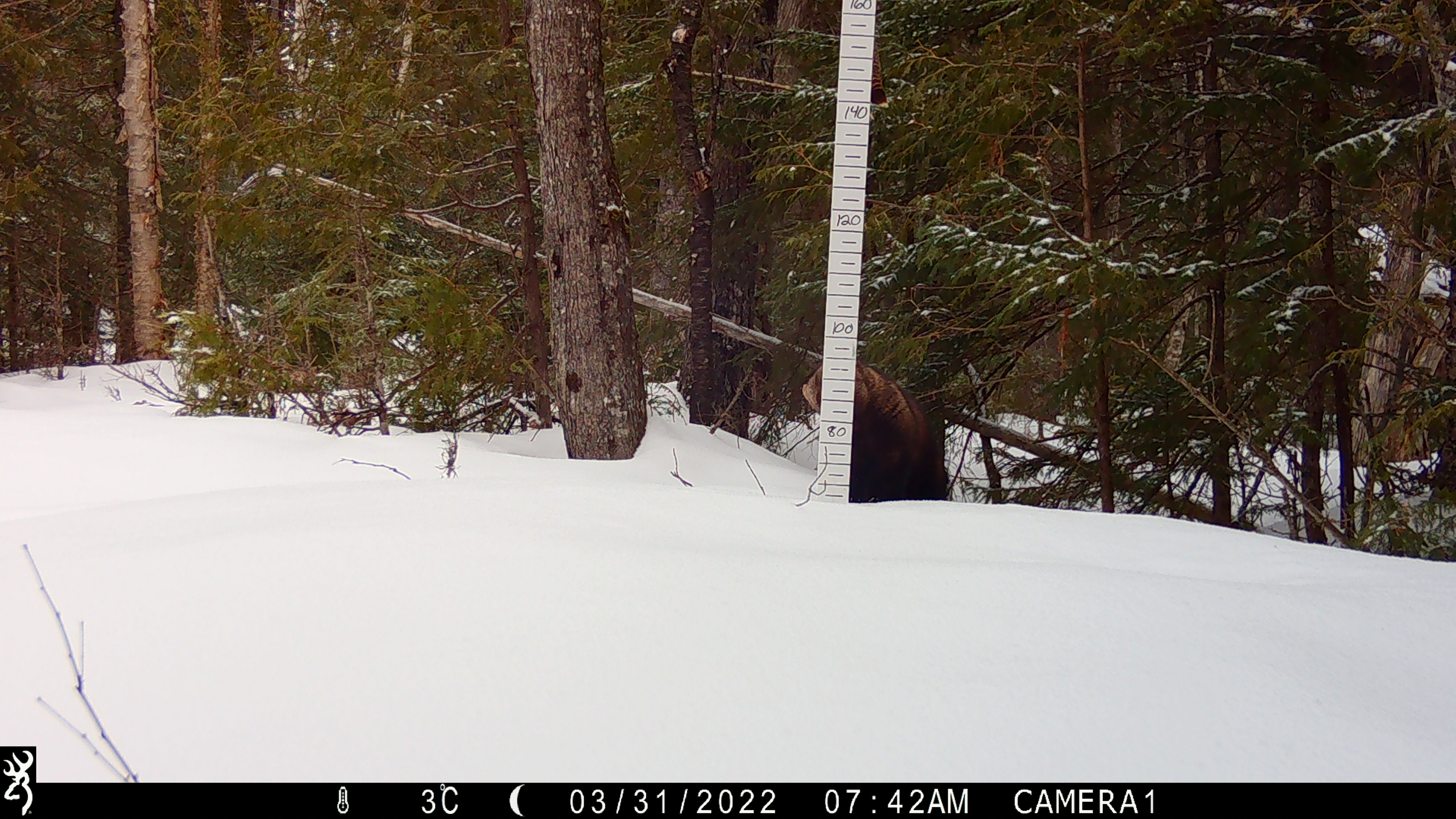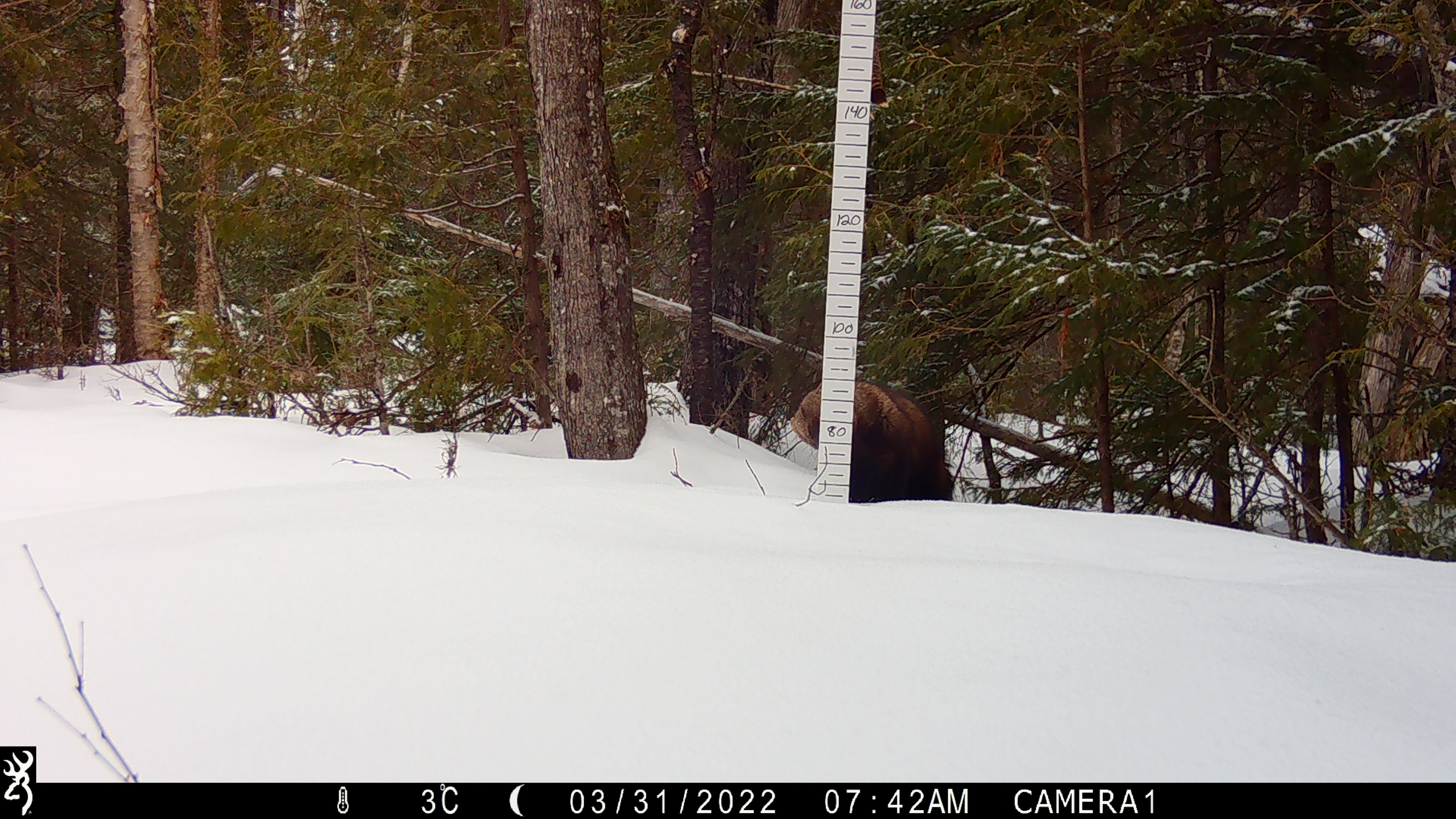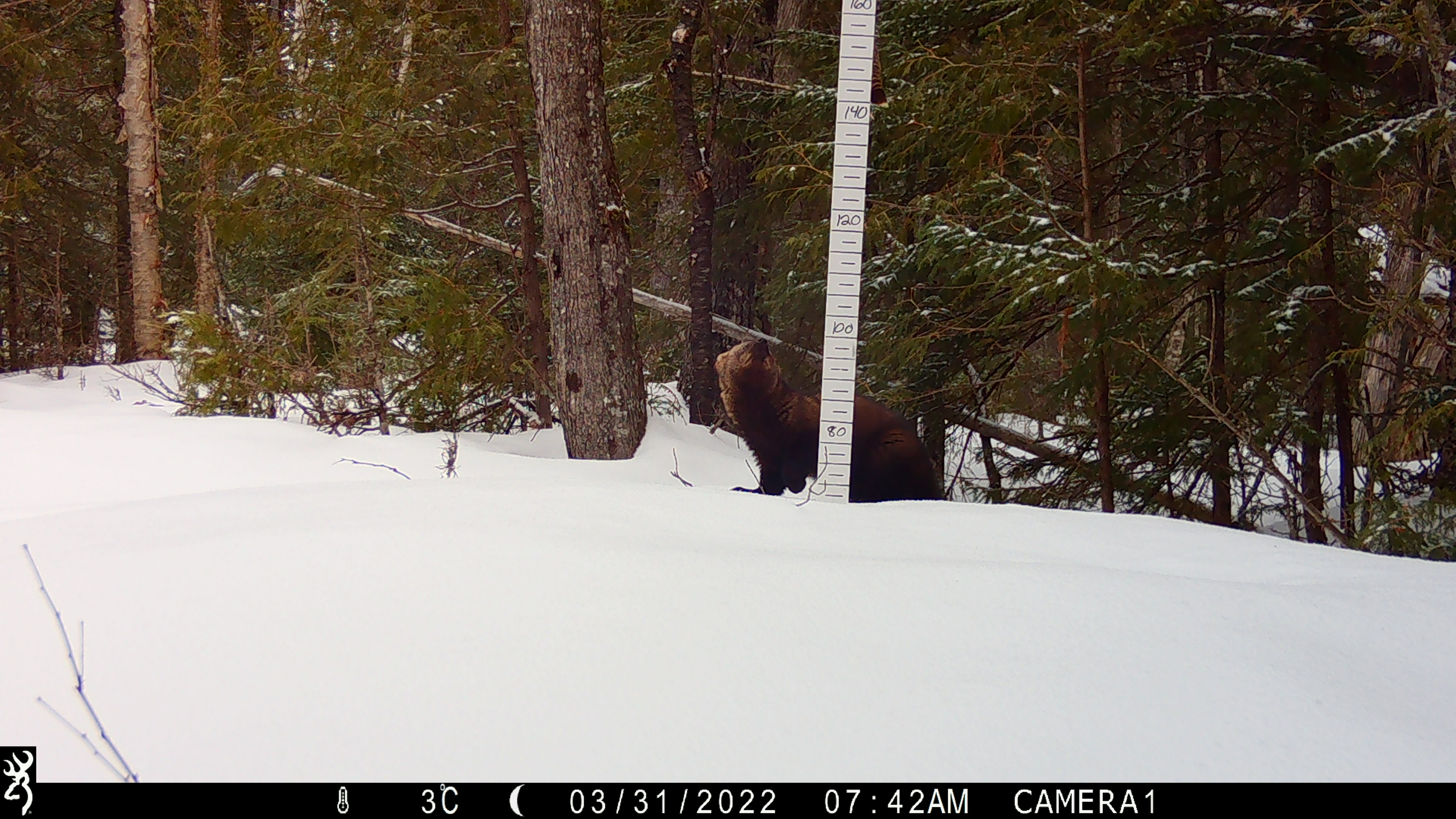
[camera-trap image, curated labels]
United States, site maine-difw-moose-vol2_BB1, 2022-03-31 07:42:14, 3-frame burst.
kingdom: Animalia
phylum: Chordata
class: Mammalia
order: Carnivora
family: Mustelidae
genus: Pekania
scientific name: Pekania pennanti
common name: fisher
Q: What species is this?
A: Fisher (Pekania pennanti).